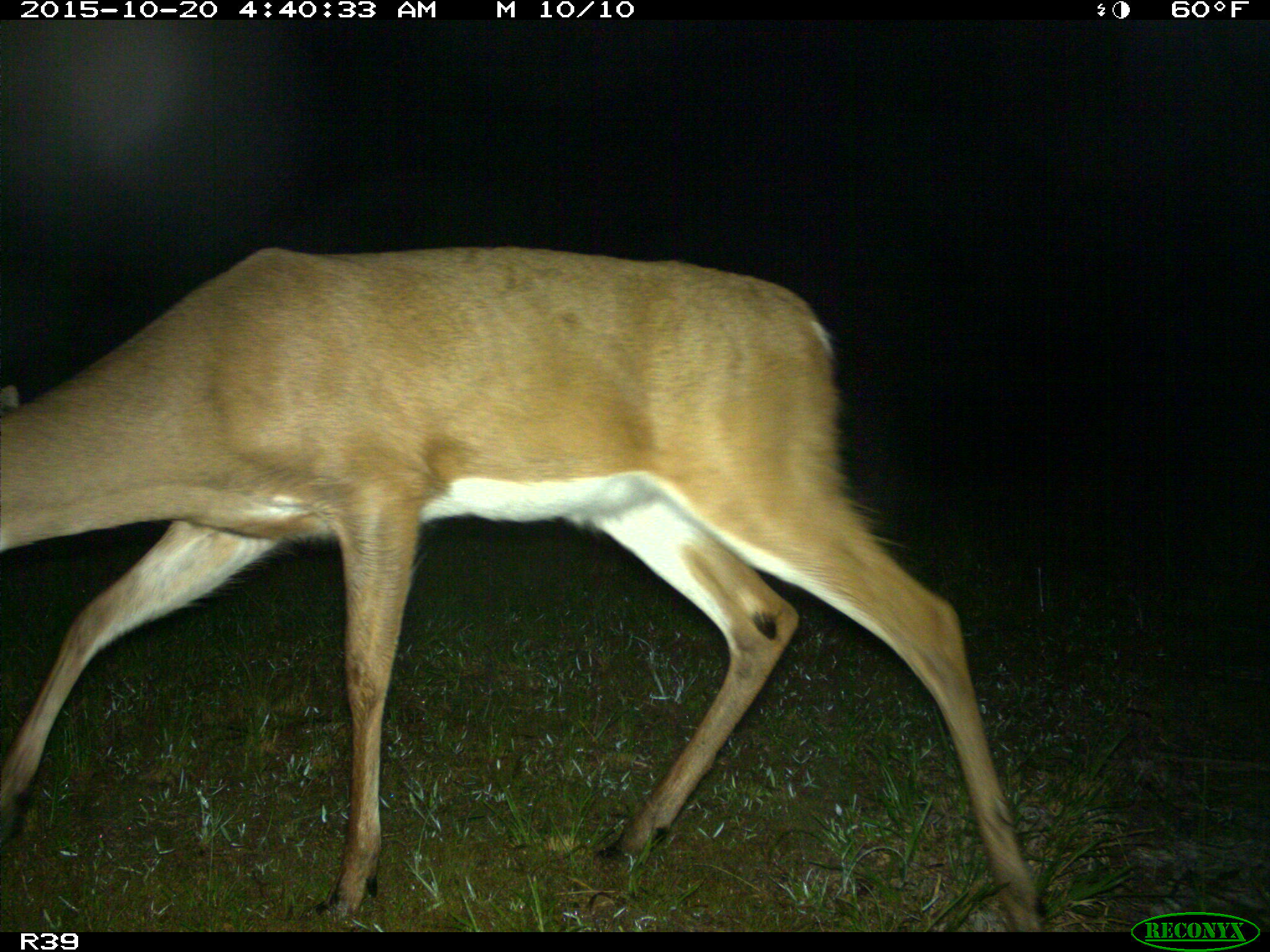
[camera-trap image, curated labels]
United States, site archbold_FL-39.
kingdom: Animalia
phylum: Chordata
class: Mammalia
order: Artiodactyla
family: Cervidae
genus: Odocoileus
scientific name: Odocoileus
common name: deer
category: unidentified deer